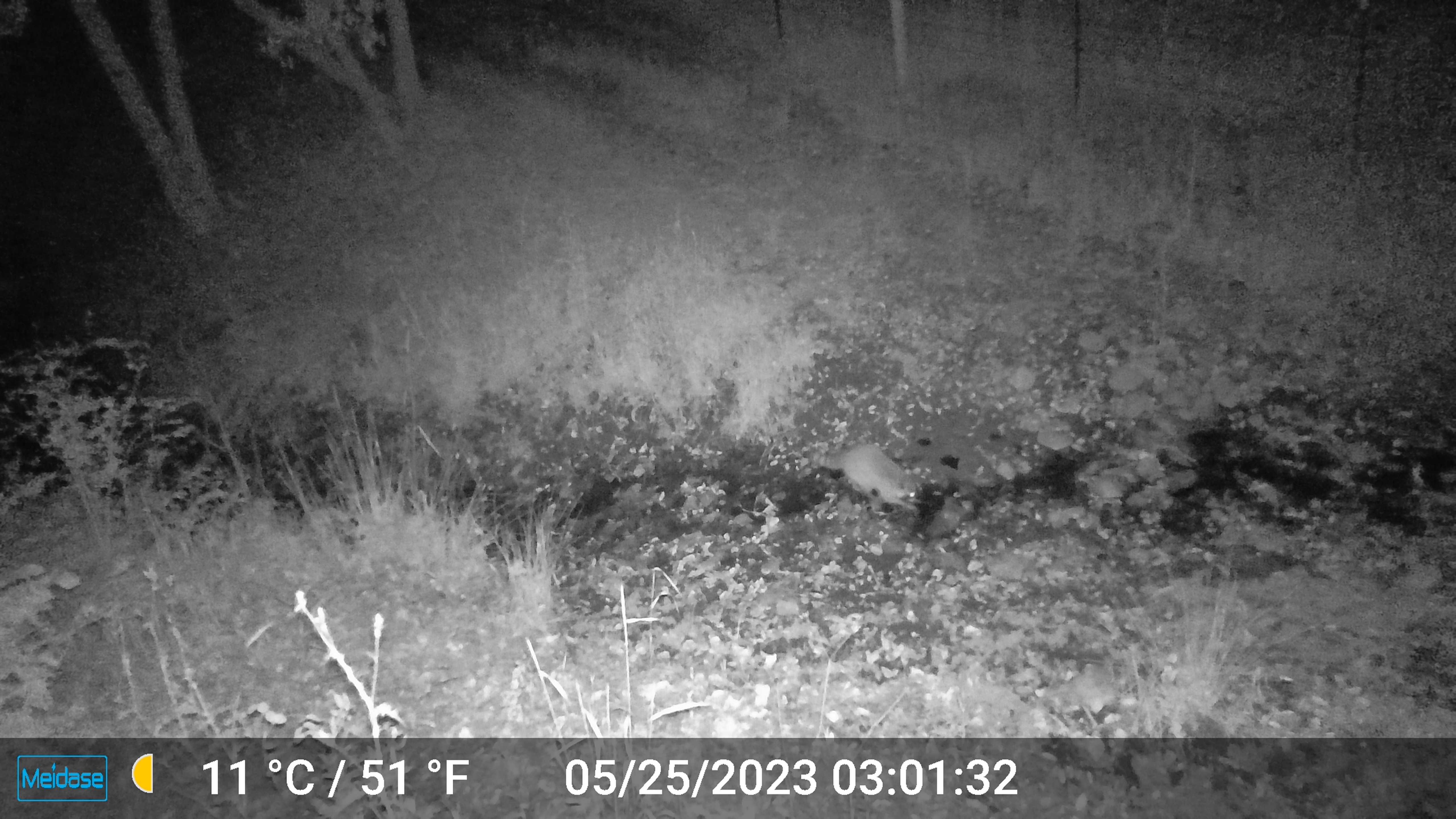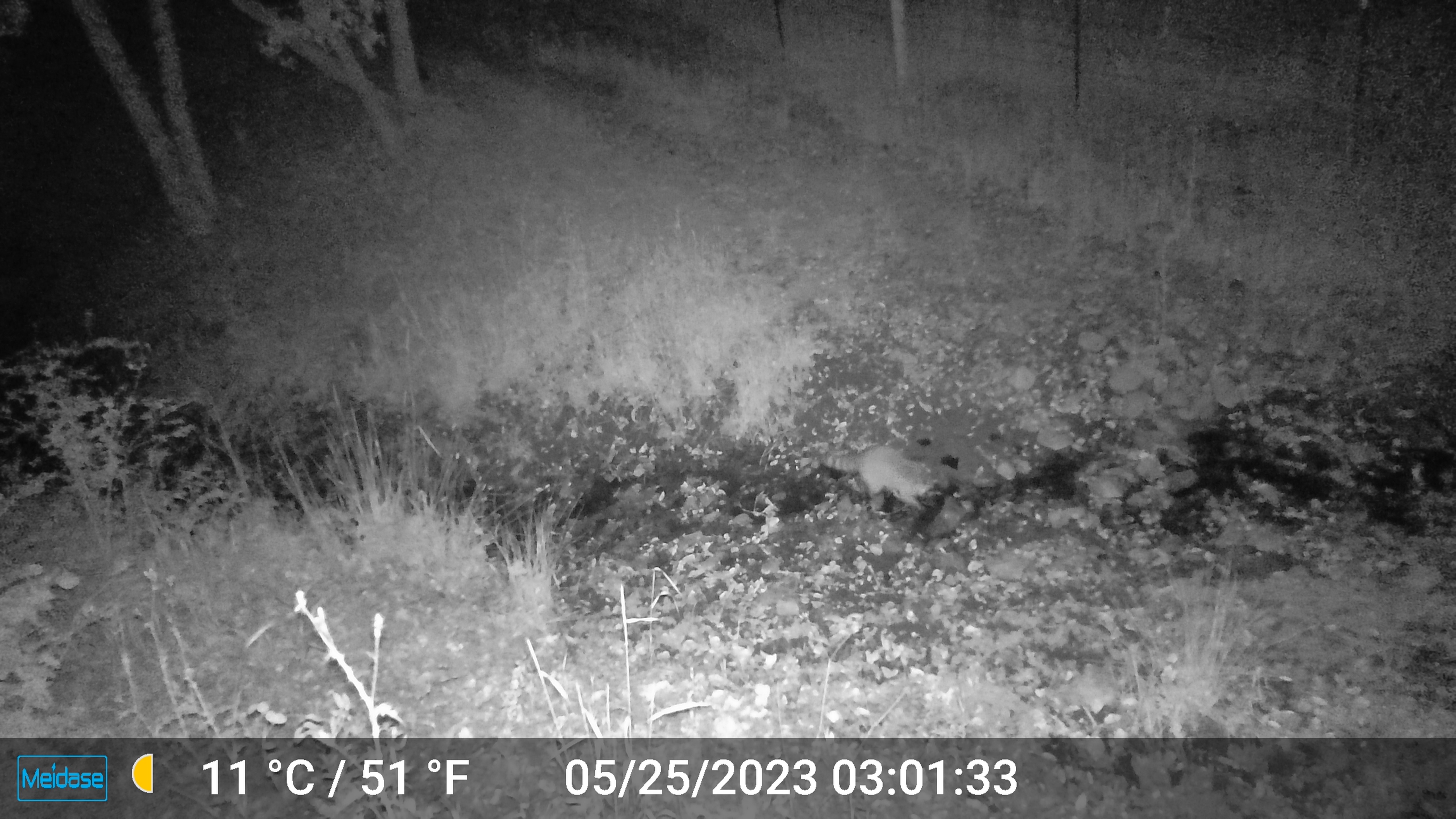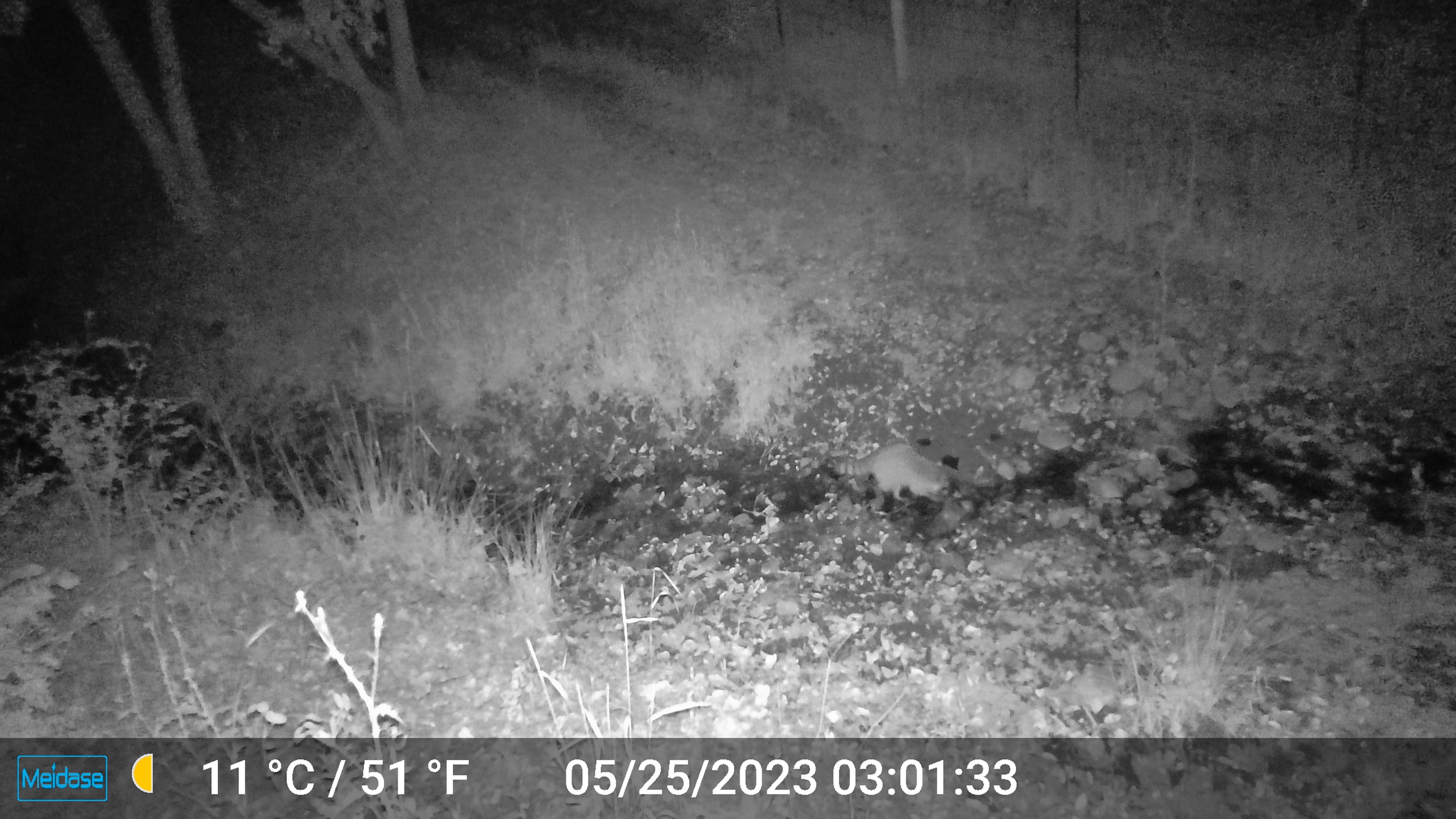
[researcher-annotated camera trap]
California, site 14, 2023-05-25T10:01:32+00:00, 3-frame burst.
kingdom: Animalia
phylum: Chordata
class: Mammalia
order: Carnivora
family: Procyonidae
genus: Procyon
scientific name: Procyon lotor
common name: raccoon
Raccoon (Procyon lotor).